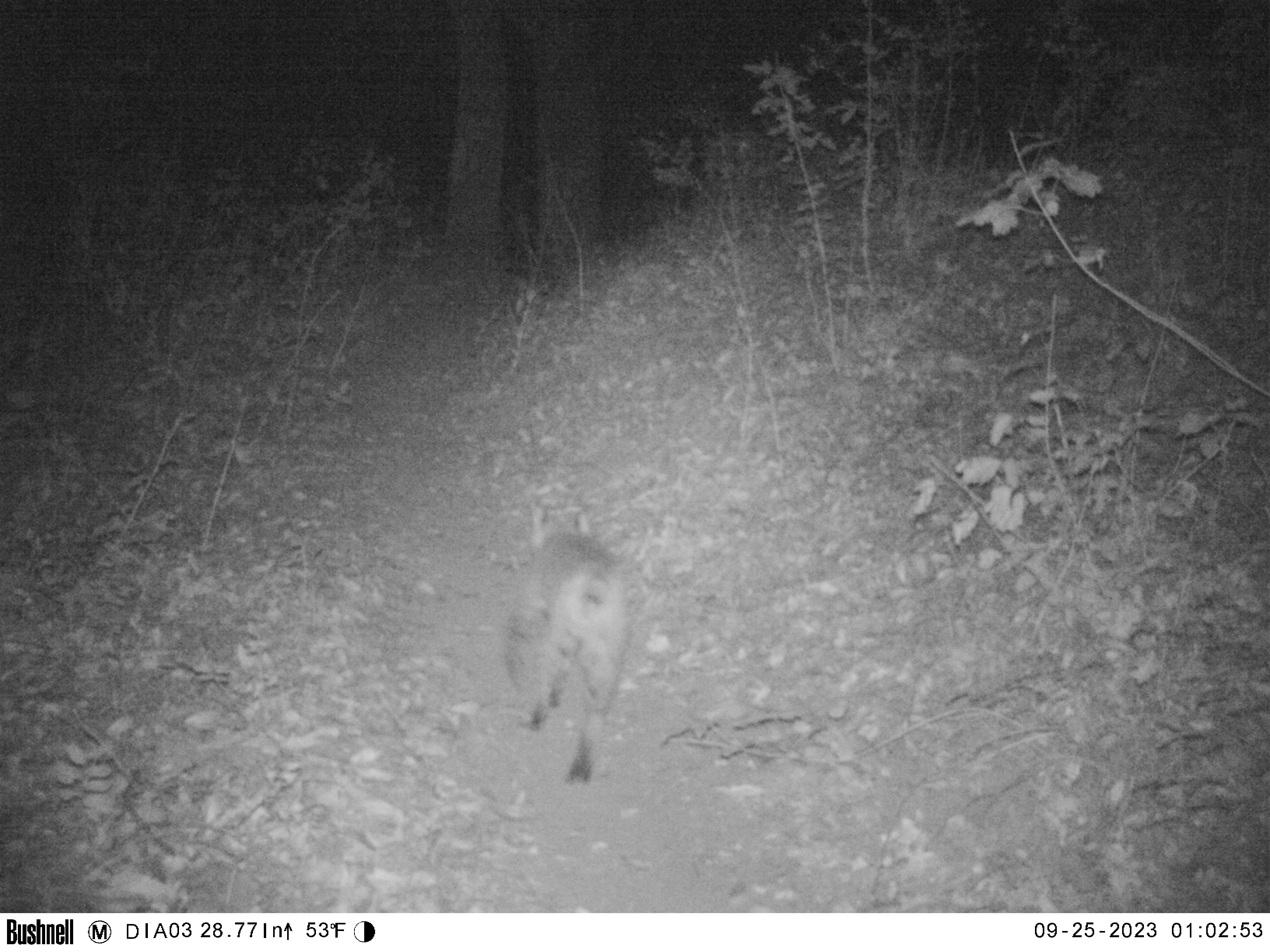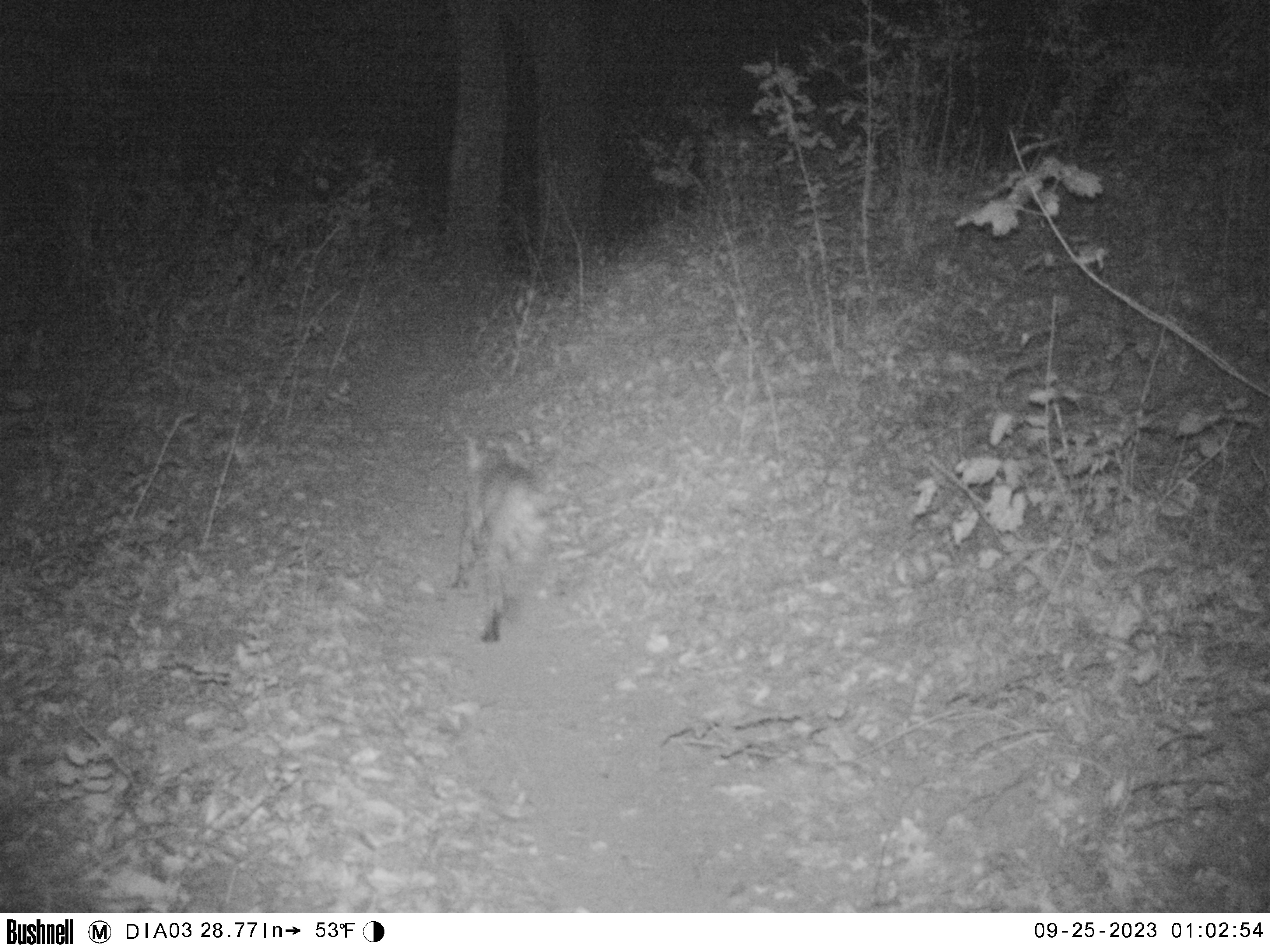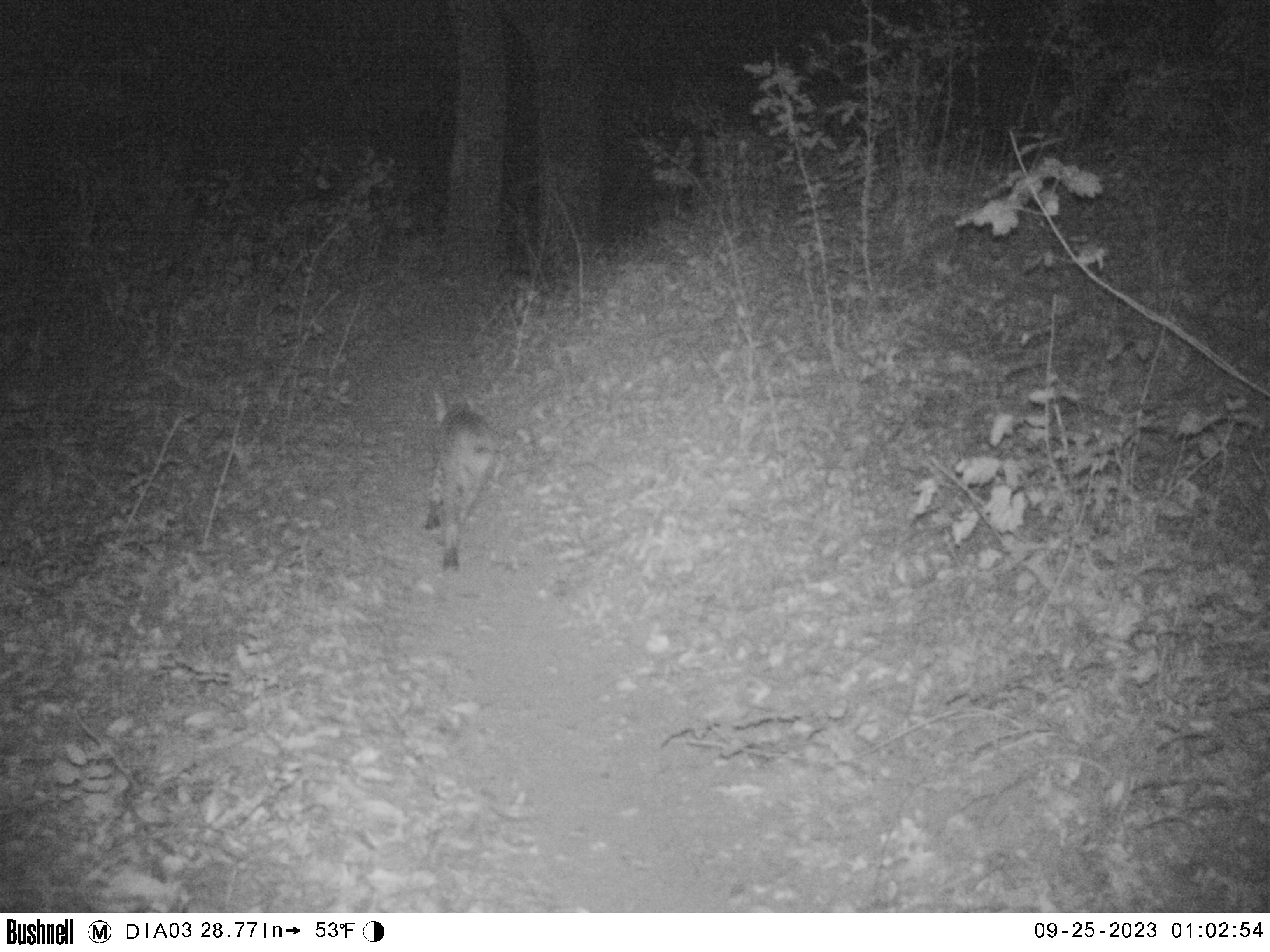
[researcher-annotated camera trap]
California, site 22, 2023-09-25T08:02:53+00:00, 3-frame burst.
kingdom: Animalia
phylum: Chordata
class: Mammalia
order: Carnivora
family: Felidae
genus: Lynx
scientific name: Lynx rufus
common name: bobcat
Bobcat (Lynx rufus).